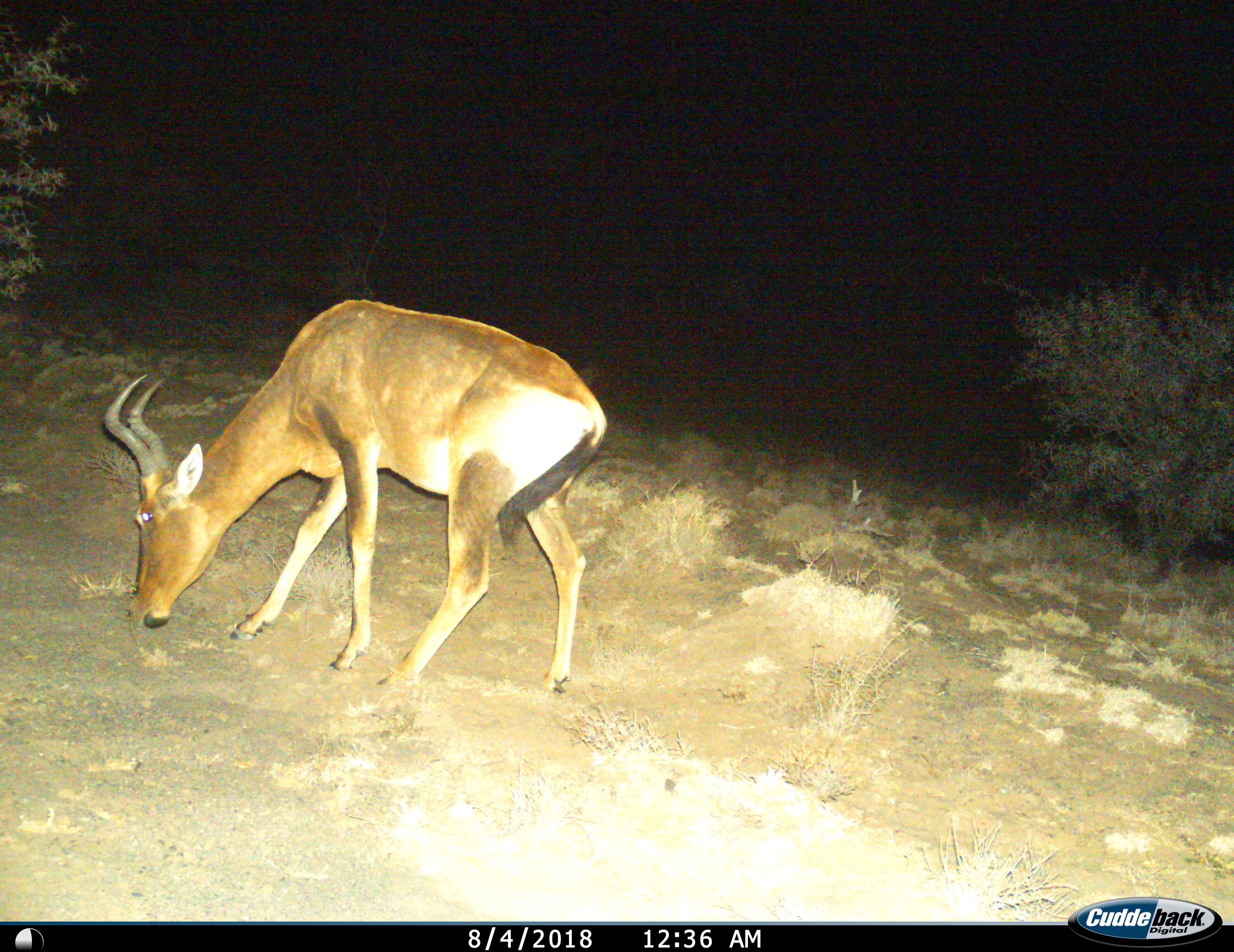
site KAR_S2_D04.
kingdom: Animalia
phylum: Chordata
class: Mammalia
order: Artiodactyla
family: Bovidae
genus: Alcelaphus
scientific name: Alcelaphus buselaphus caama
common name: red hartebeest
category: hartebeestred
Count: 1.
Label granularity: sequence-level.